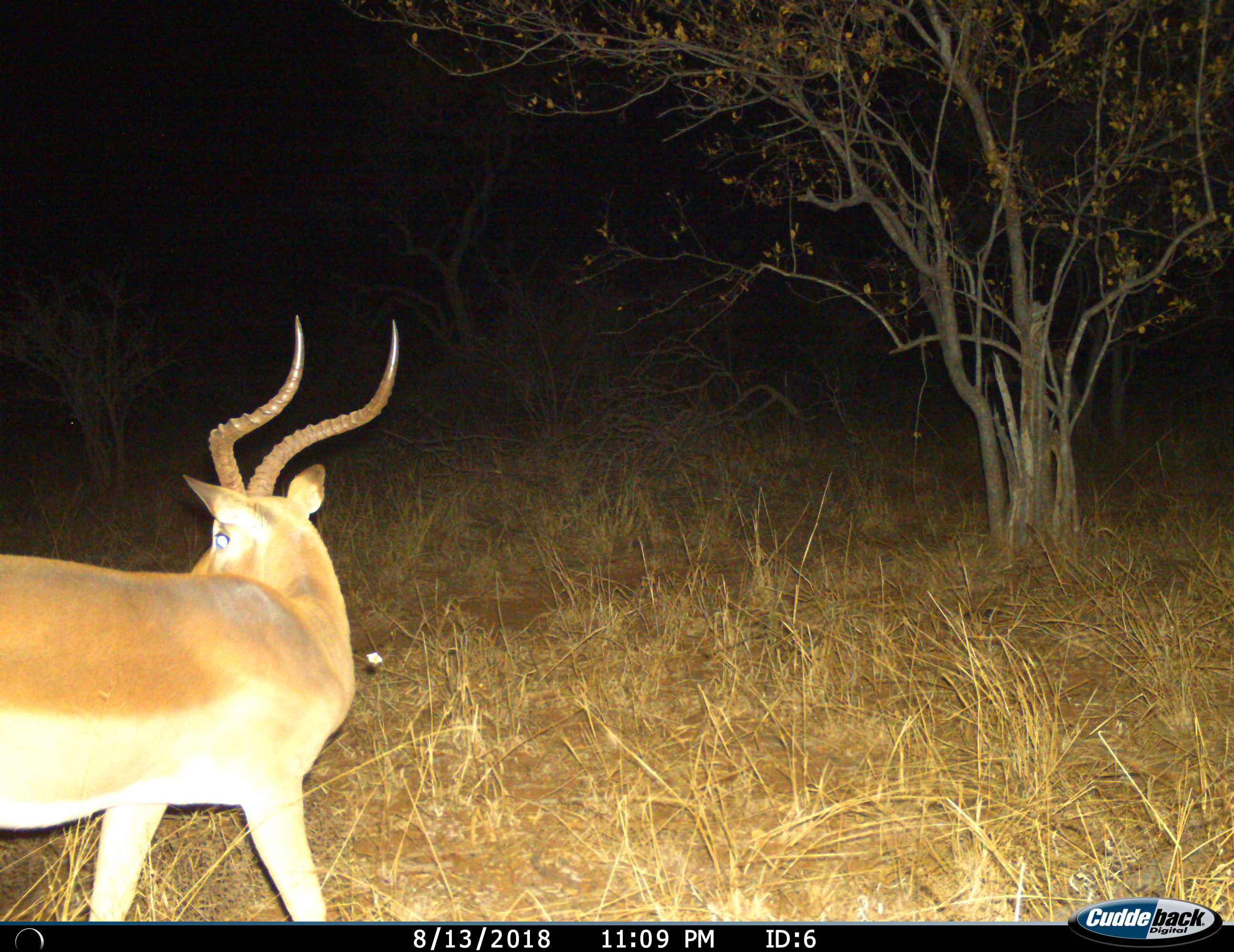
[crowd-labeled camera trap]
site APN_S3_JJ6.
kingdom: Animalia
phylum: Chordata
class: Mammalia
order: Artiodactyla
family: Bovidae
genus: Aepyceros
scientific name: Aepyceros melampus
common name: impala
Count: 1.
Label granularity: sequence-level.